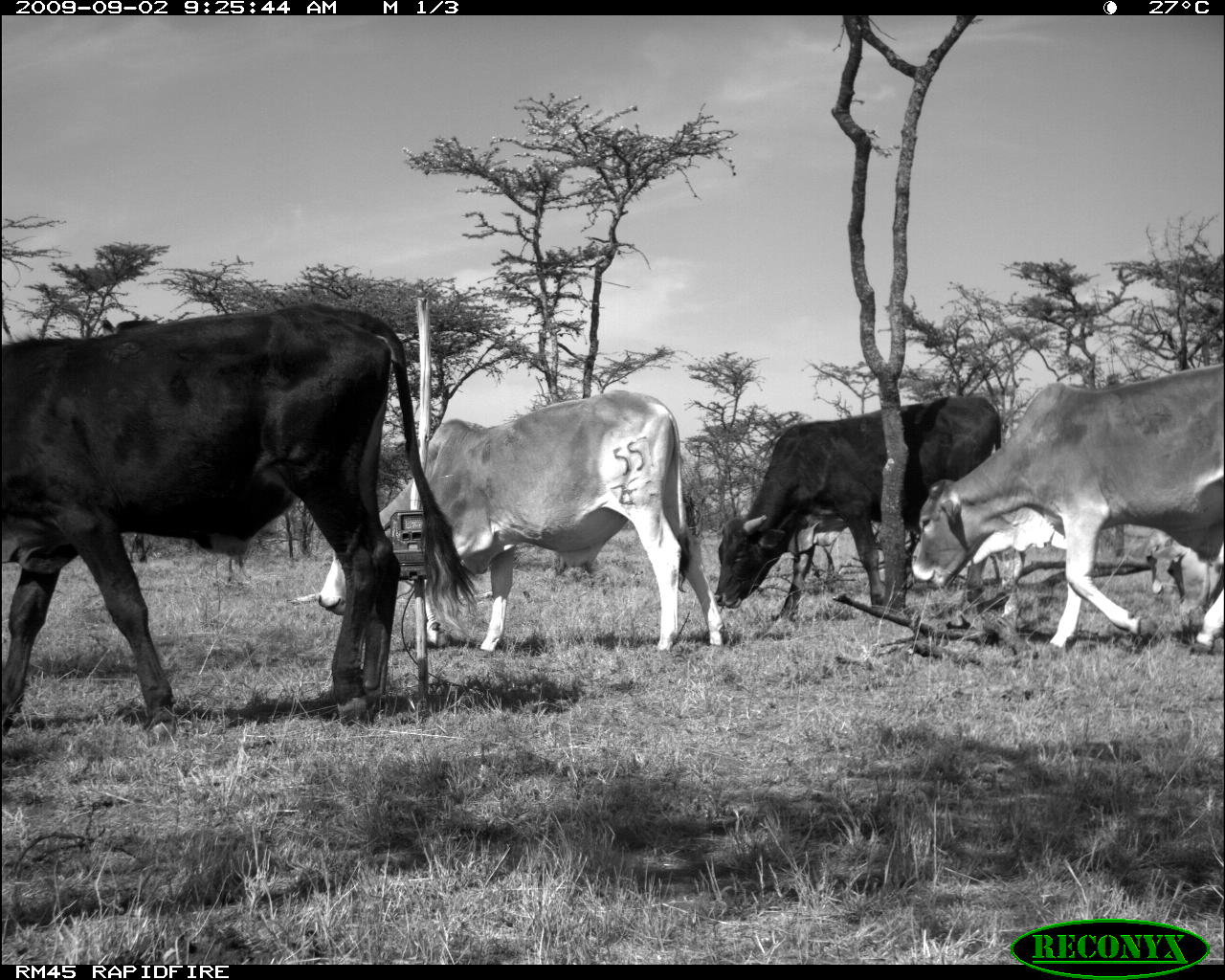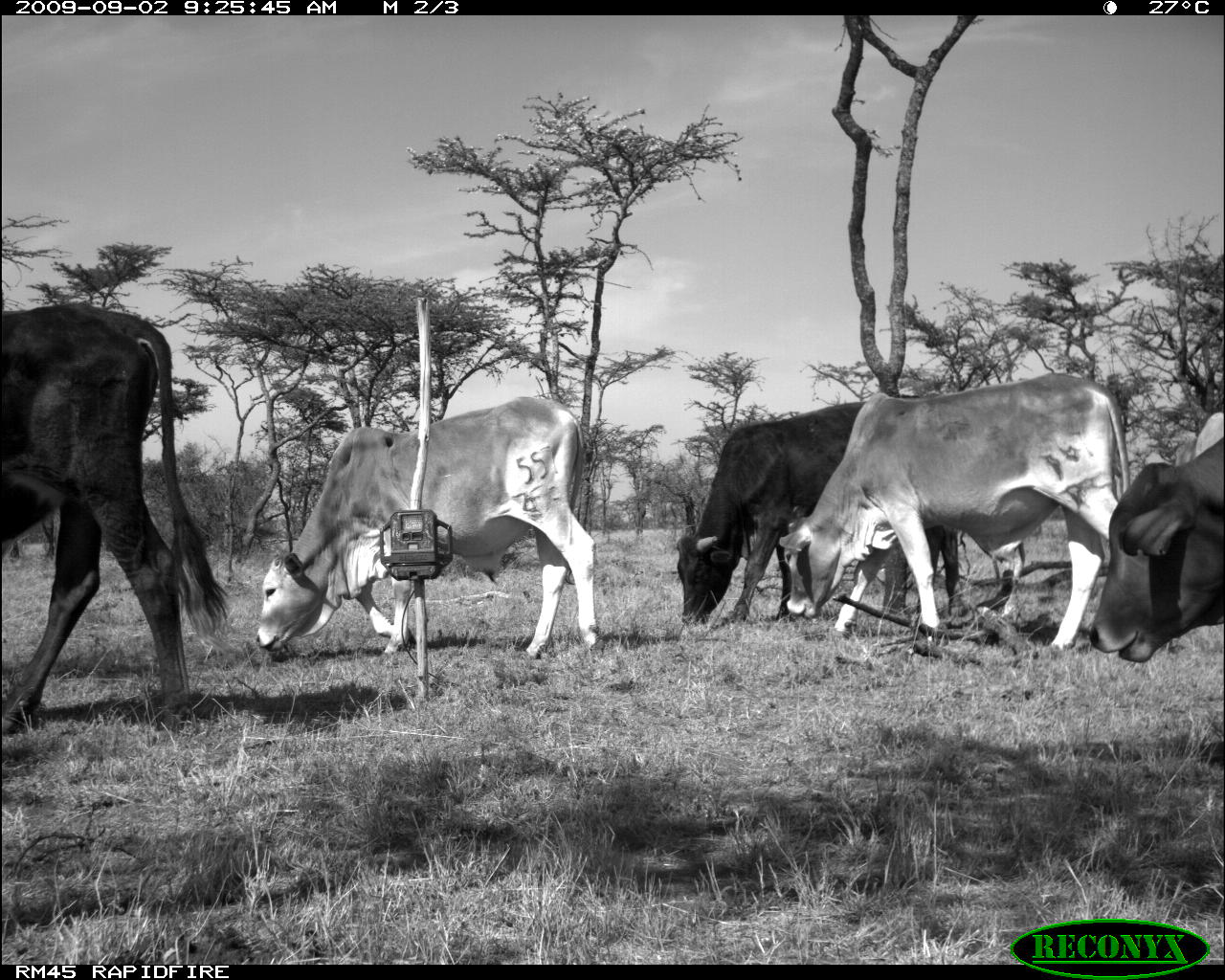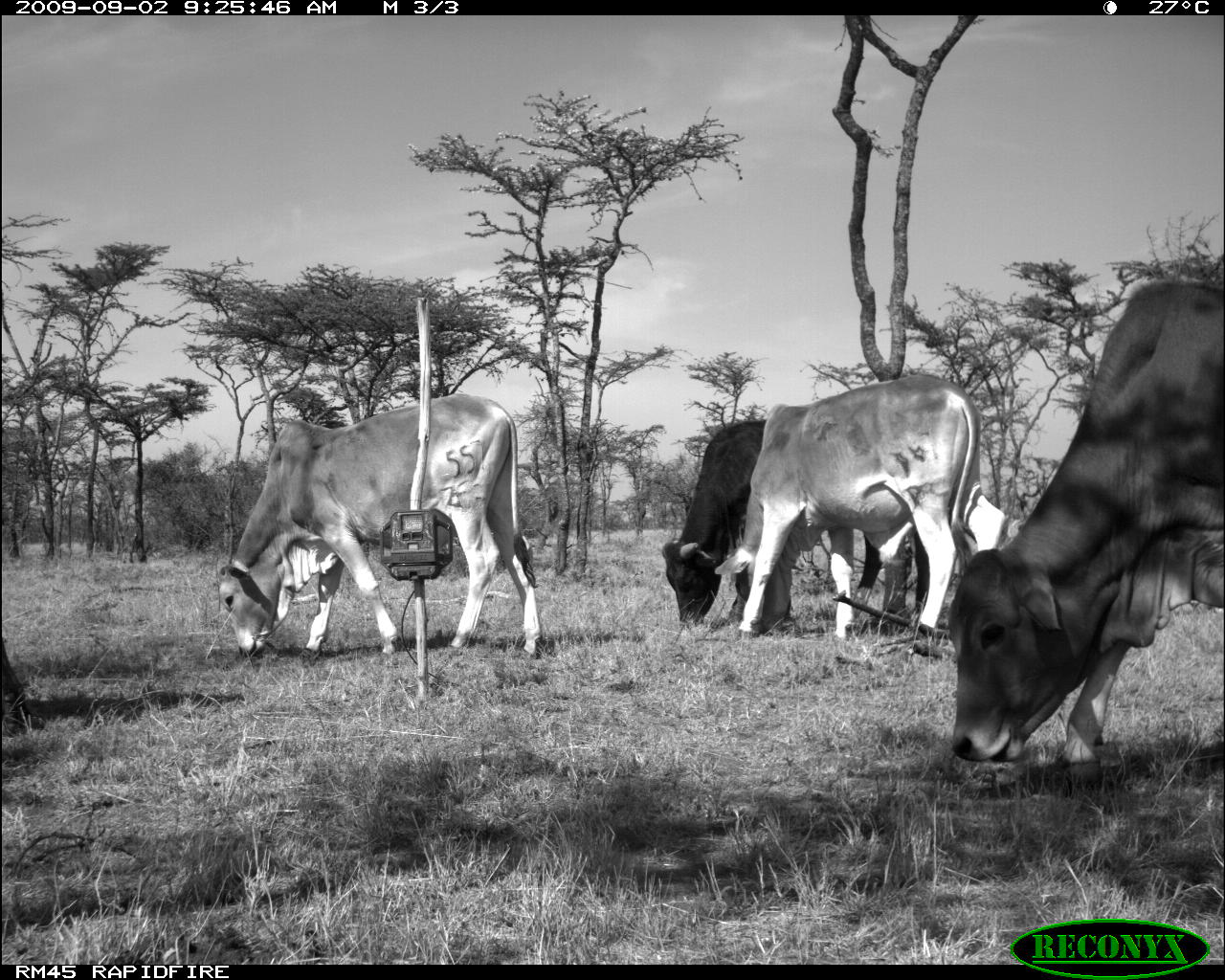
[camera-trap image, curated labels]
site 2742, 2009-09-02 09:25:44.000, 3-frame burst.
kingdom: Animalia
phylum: Chordata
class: Mammalia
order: Artiodactyla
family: Bovidae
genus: Bos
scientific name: Bos taurus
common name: domestic cattle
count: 4